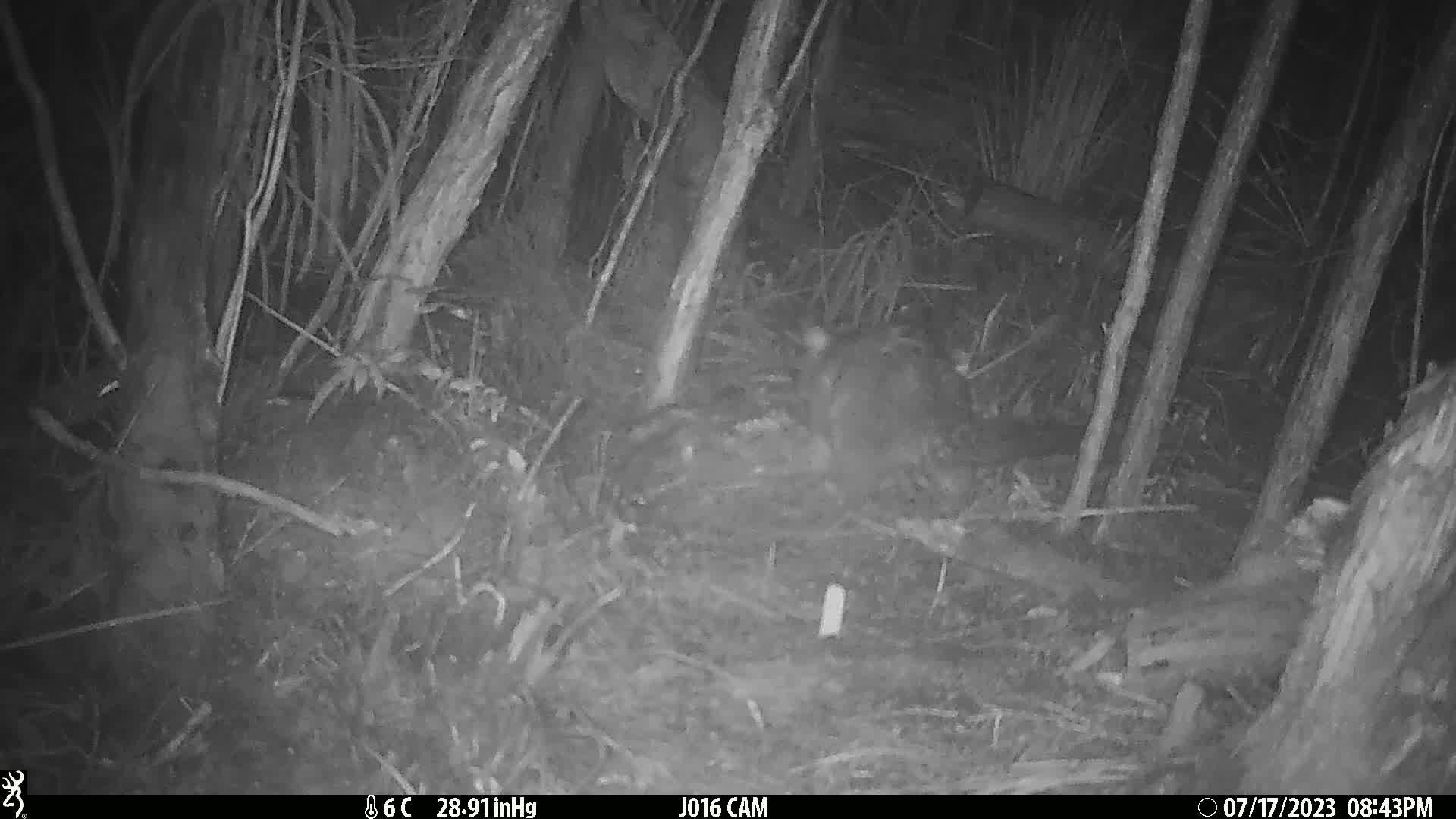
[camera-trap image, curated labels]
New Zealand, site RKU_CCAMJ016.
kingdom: Animalia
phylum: Chordata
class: Mammalia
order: Diprotodontia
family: Phalangeridae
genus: Trichosurus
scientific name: Trichosurus vulpecula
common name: common brushtail possum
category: possum